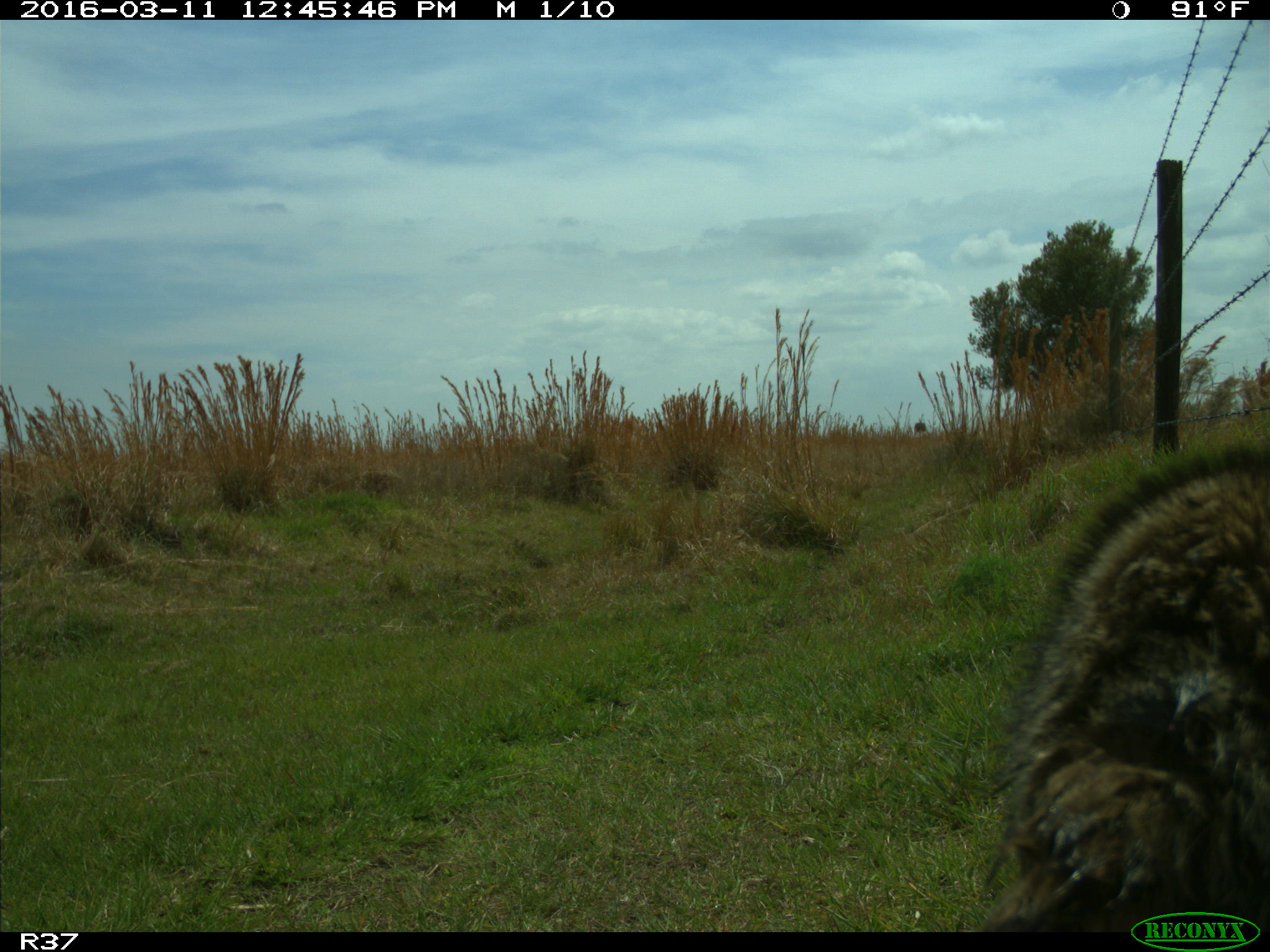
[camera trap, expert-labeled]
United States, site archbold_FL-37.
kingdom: Animalia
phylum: Chordata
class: Mammalia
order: Carnivora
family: Procyonidae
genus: Procyon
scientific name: Procyon lotor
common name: common raccoon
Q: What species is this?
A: Procyon lotor (common raccoon).